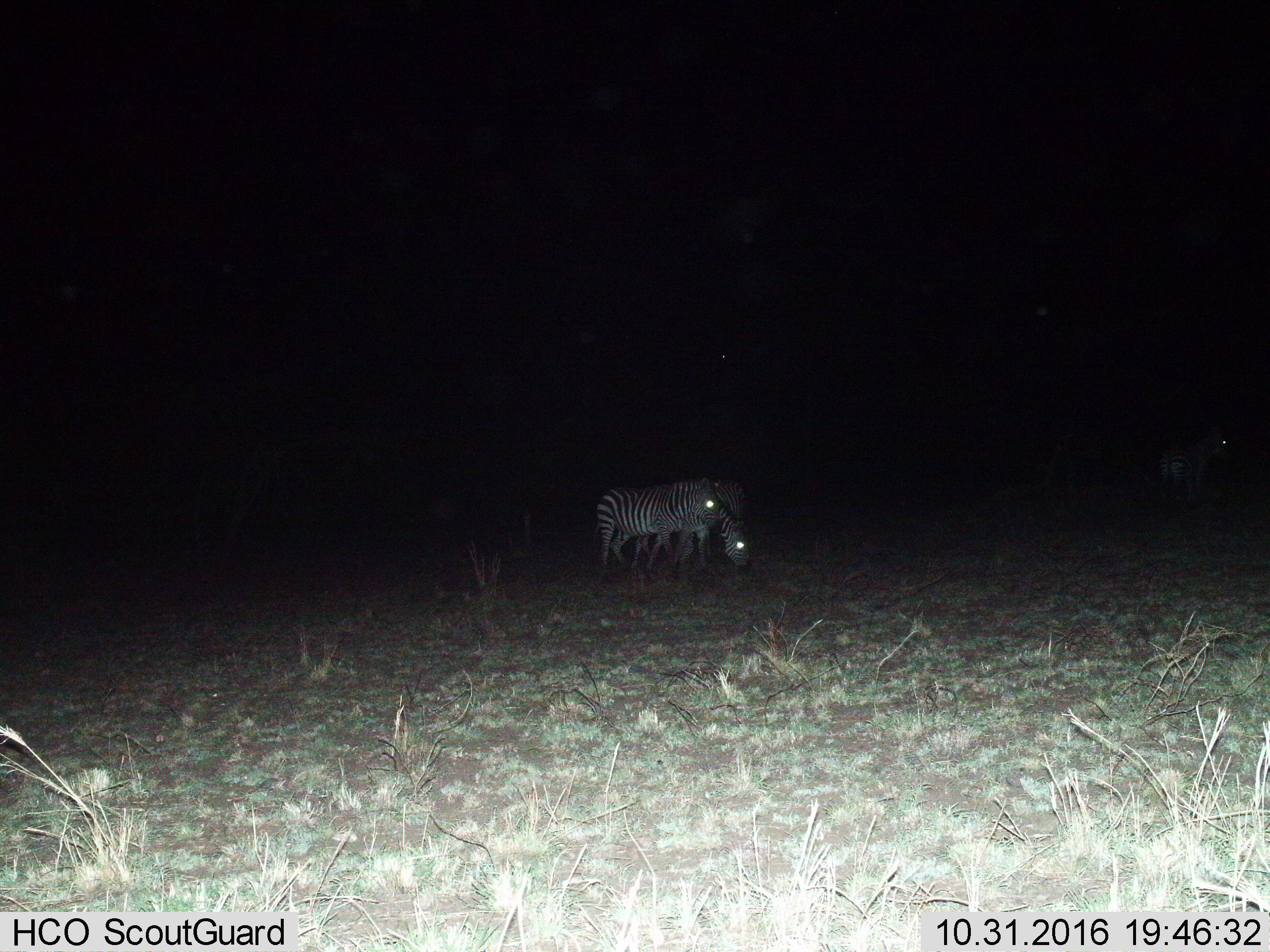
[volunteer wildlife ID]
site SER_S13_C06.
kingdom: Animalia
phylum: Chordata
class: Mammalia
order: Perissodactyla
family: Equidae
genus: Equus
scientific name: Equus quagga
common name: plains zebra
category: zebraplains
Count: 3.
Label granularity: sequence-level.